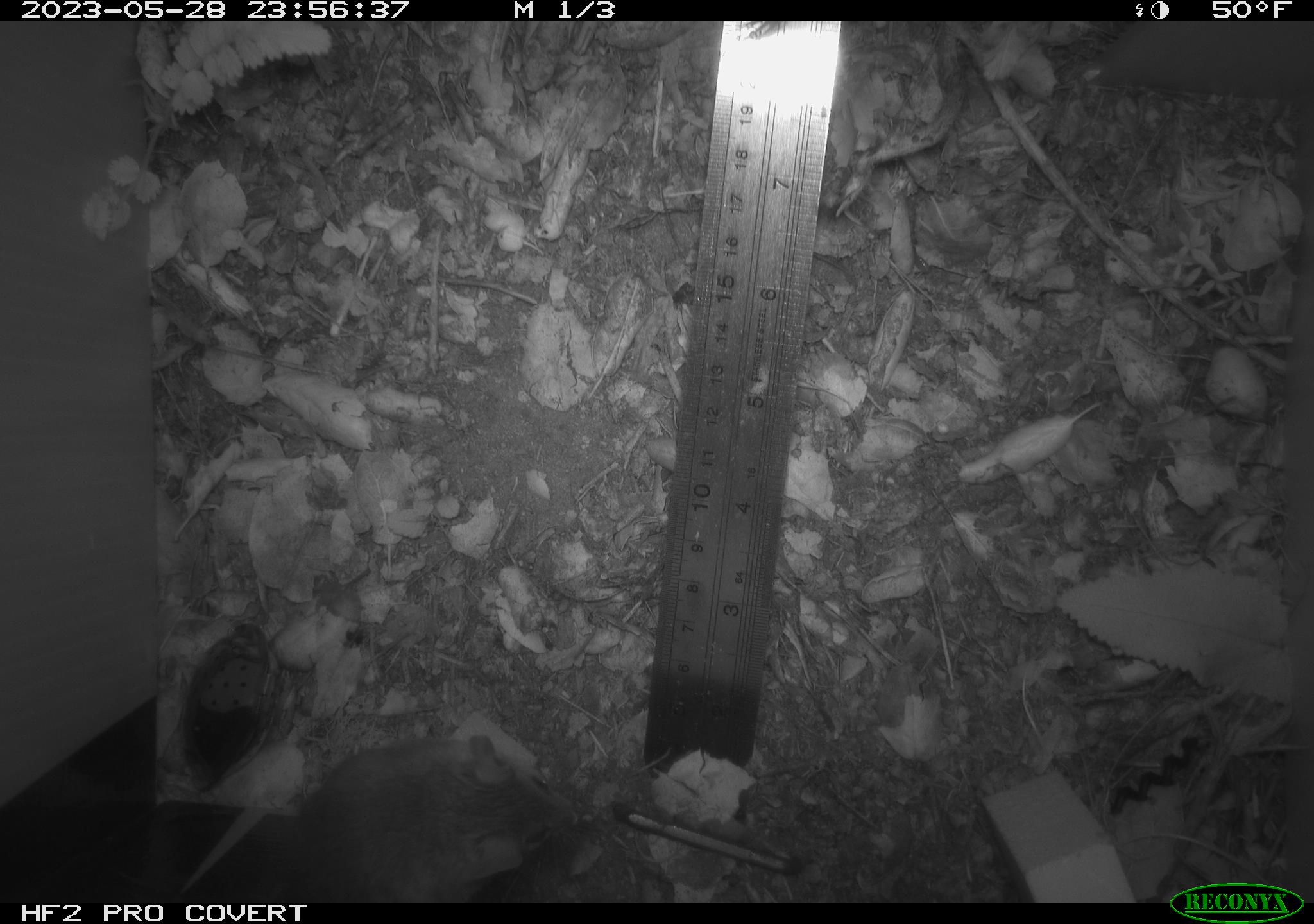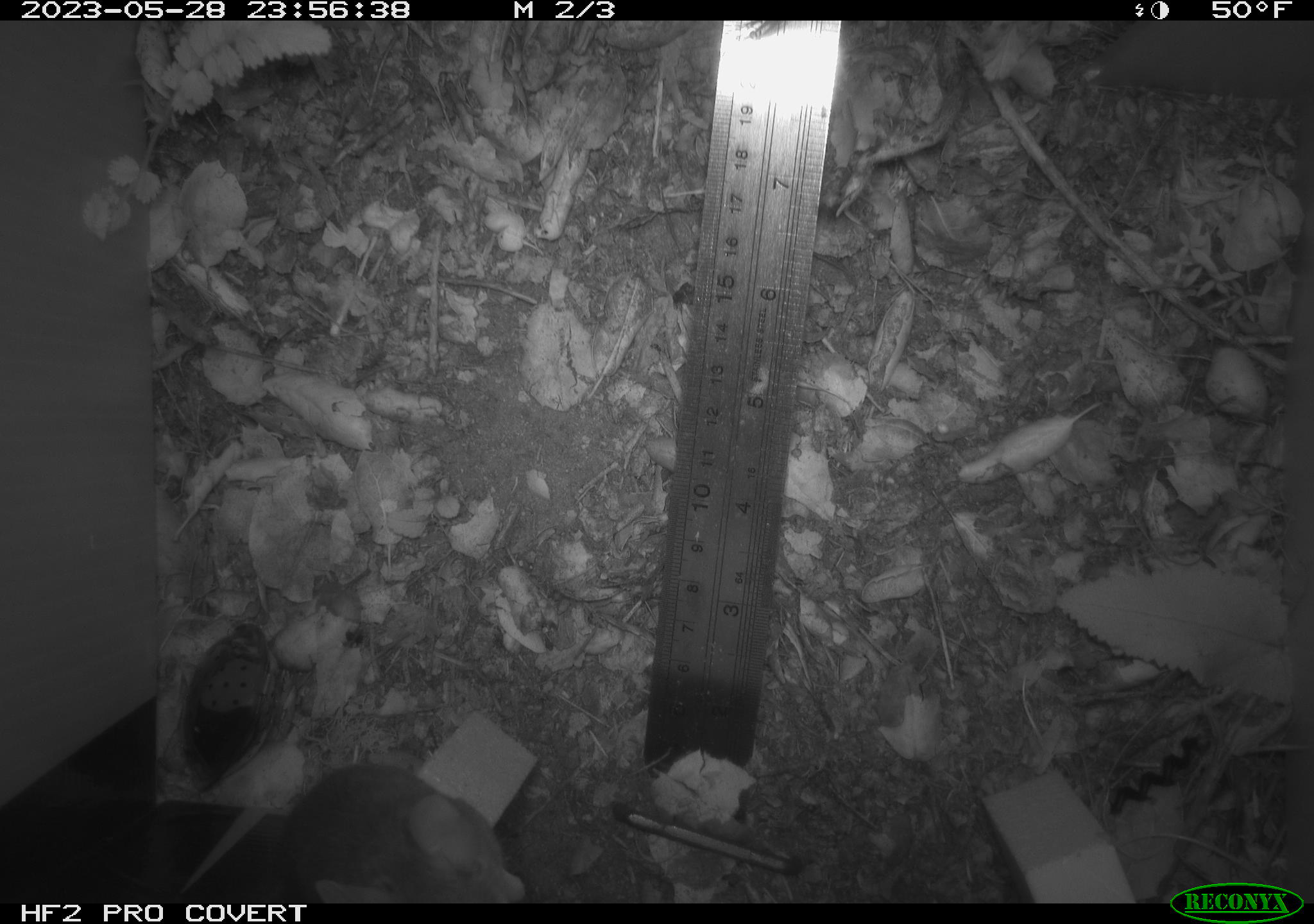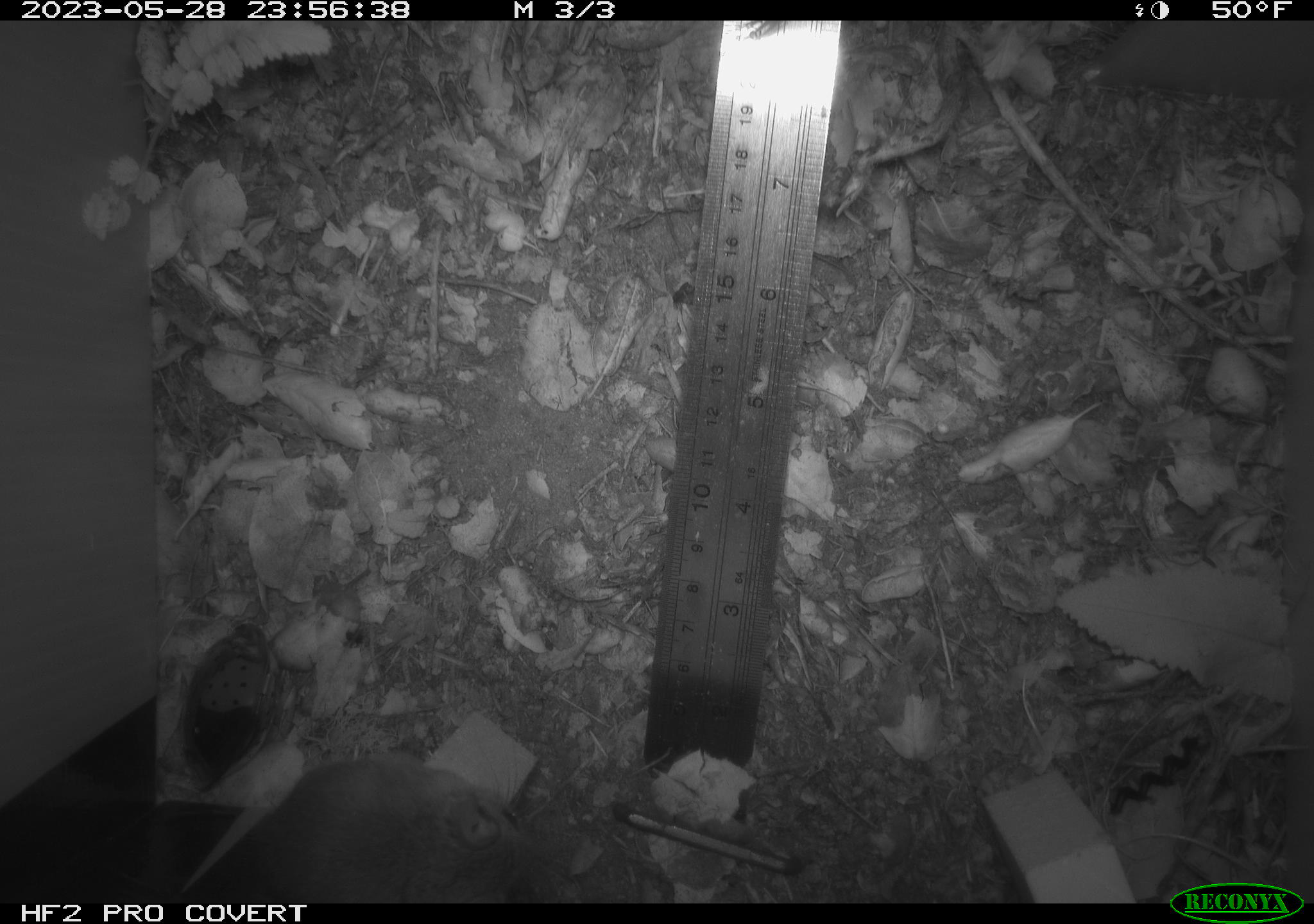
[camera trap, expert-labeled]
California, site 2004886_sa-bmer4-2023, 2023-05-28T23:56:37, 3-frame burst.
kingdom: Animalia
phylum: Chordata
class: Mammalia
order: Rodentia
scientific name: Rodentia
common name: mouse species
Mouse species (Rodentia).